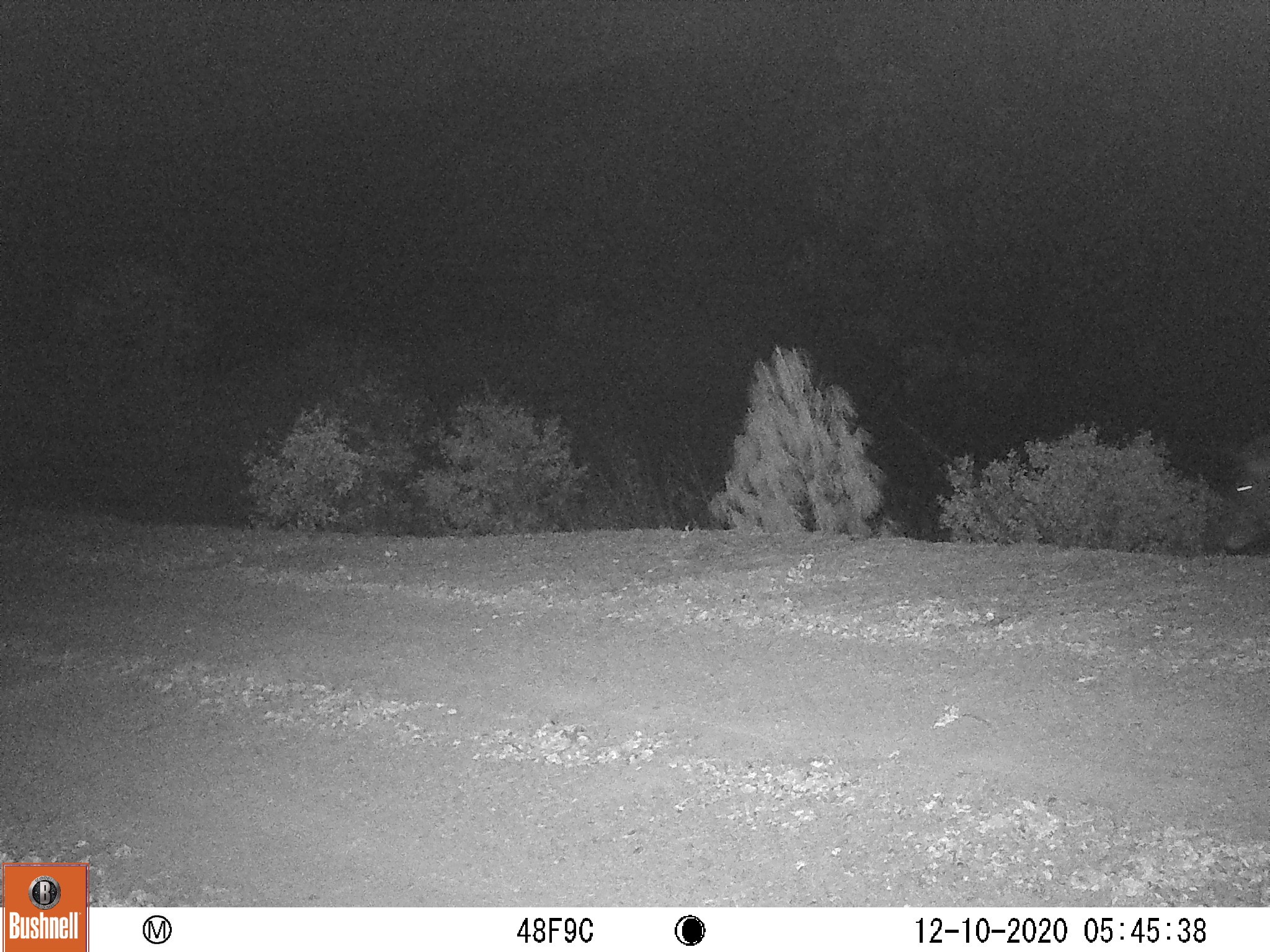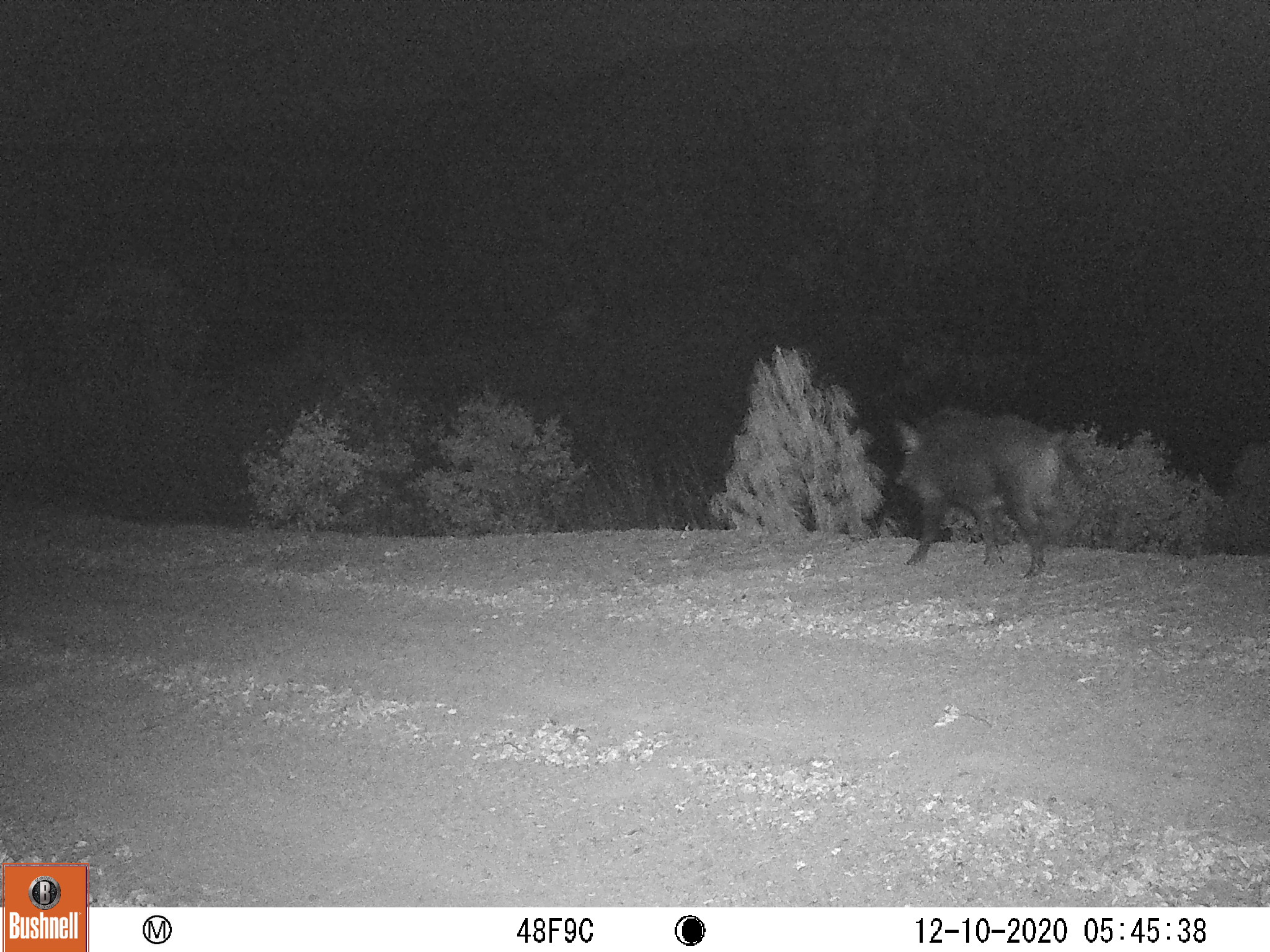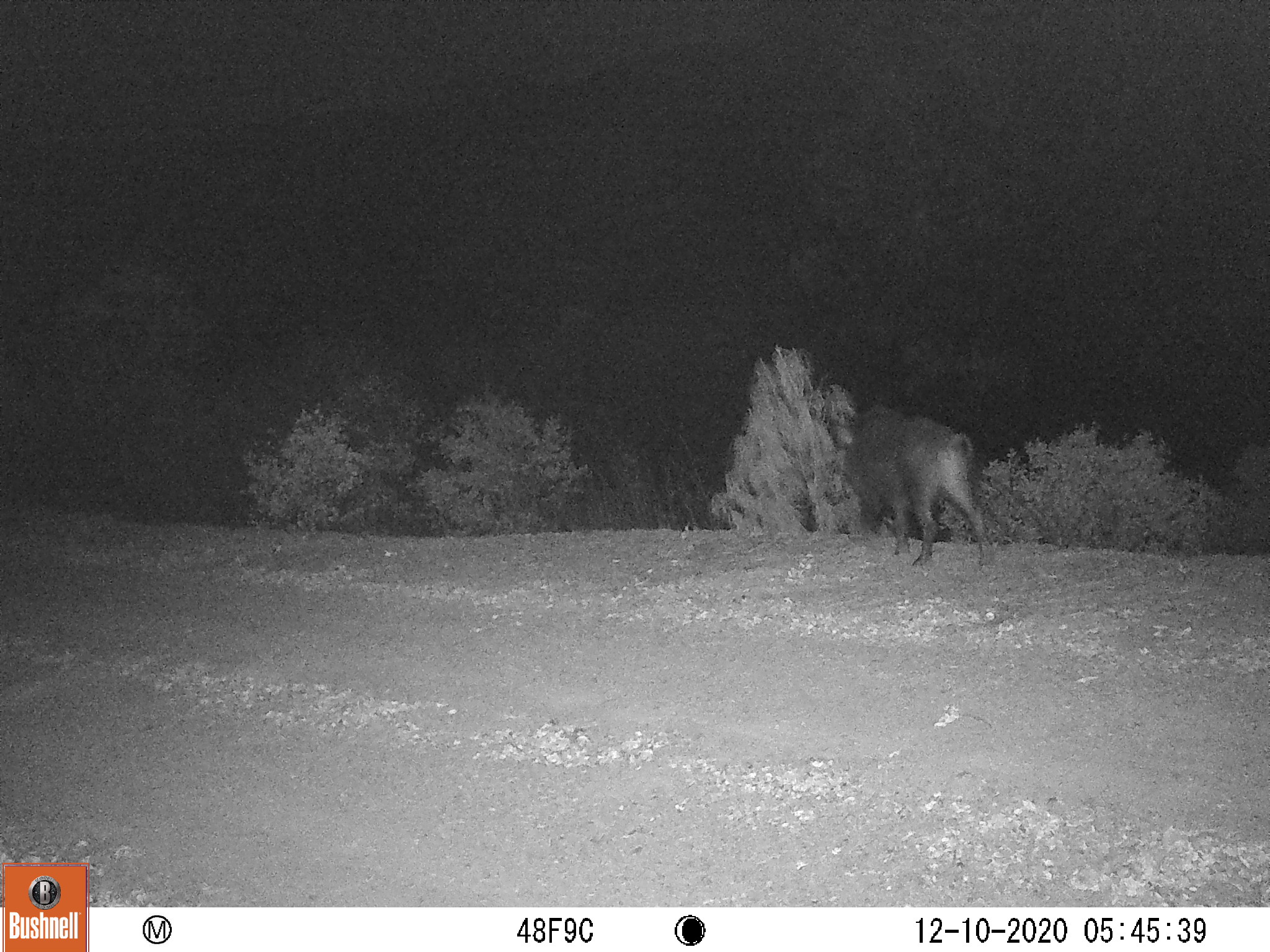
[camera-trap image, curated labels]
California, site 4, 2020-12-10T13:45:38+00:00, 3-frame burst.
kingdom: Animalia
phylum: Chordata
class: Mammalia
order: Artiodactyla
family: Suidae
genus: Sus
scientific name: Sus scrofa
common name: wild boar